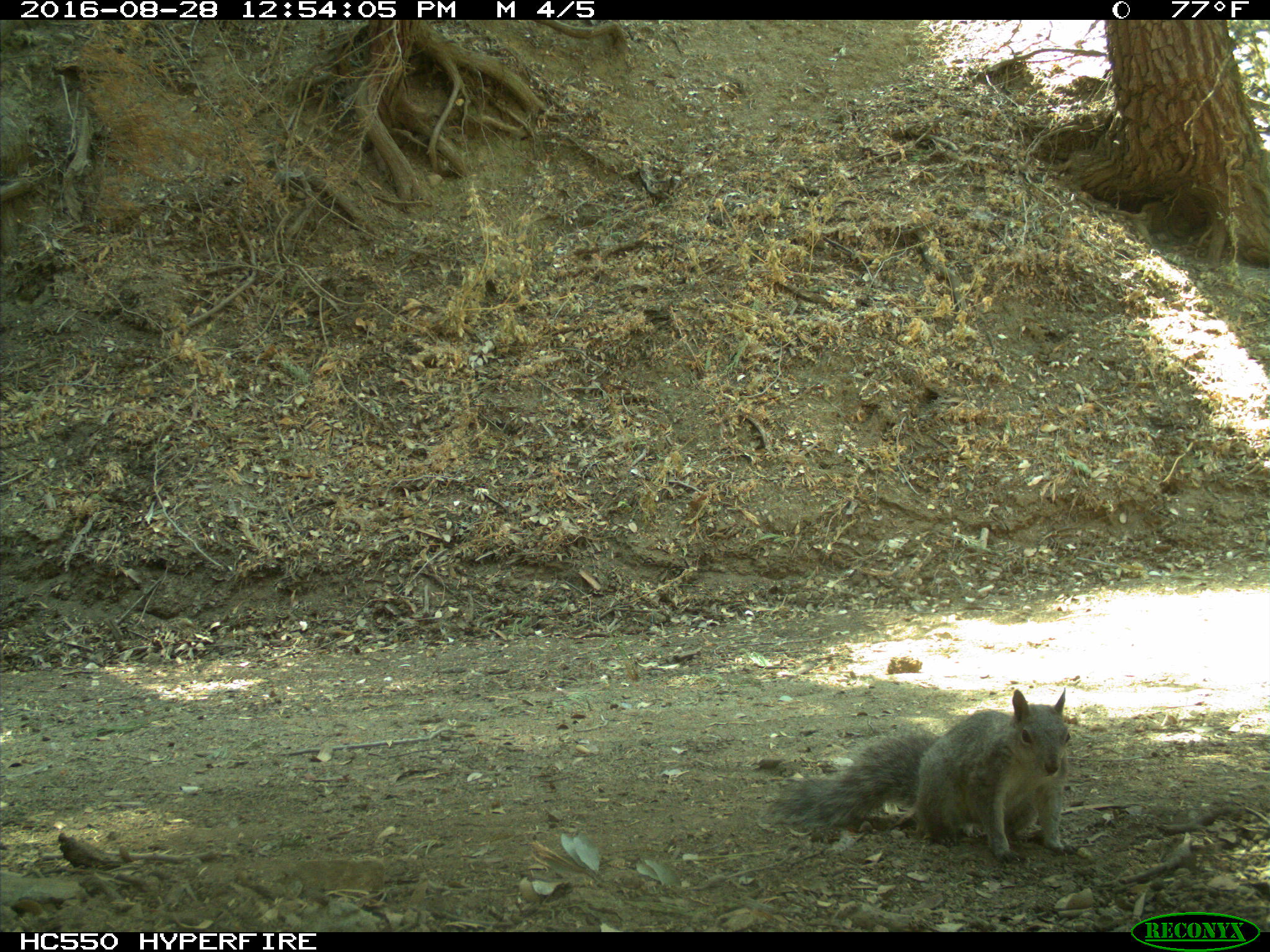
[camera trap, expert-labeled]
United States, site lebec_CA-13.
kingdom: Animalia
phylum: Chordata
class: Mammalia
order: Rodentia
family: Sciuridae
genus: Sciurus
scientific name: Sciurus carolinensis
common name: eastern gray squirrel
Sciurus carolinensis (eastern gray squirrel).